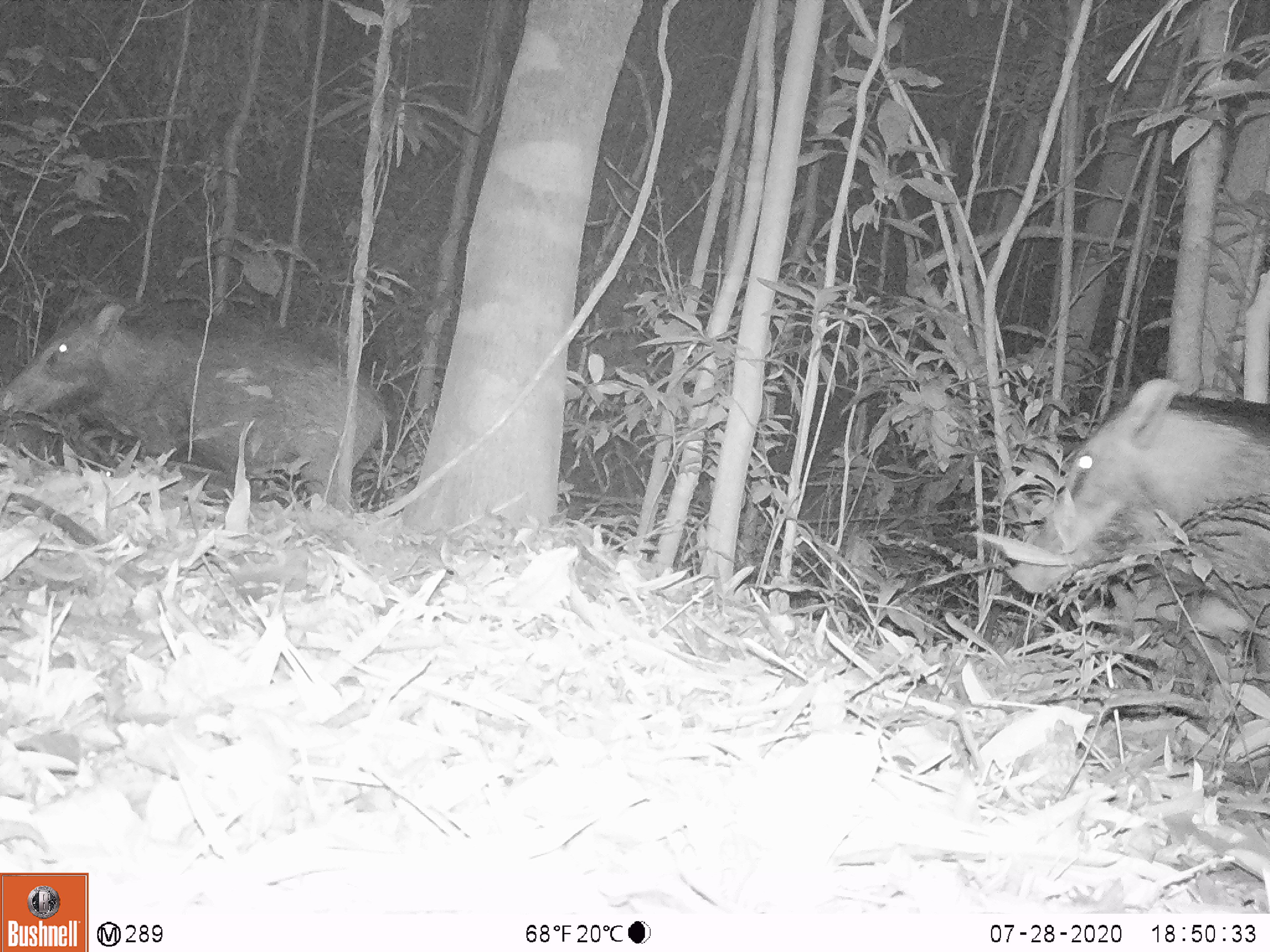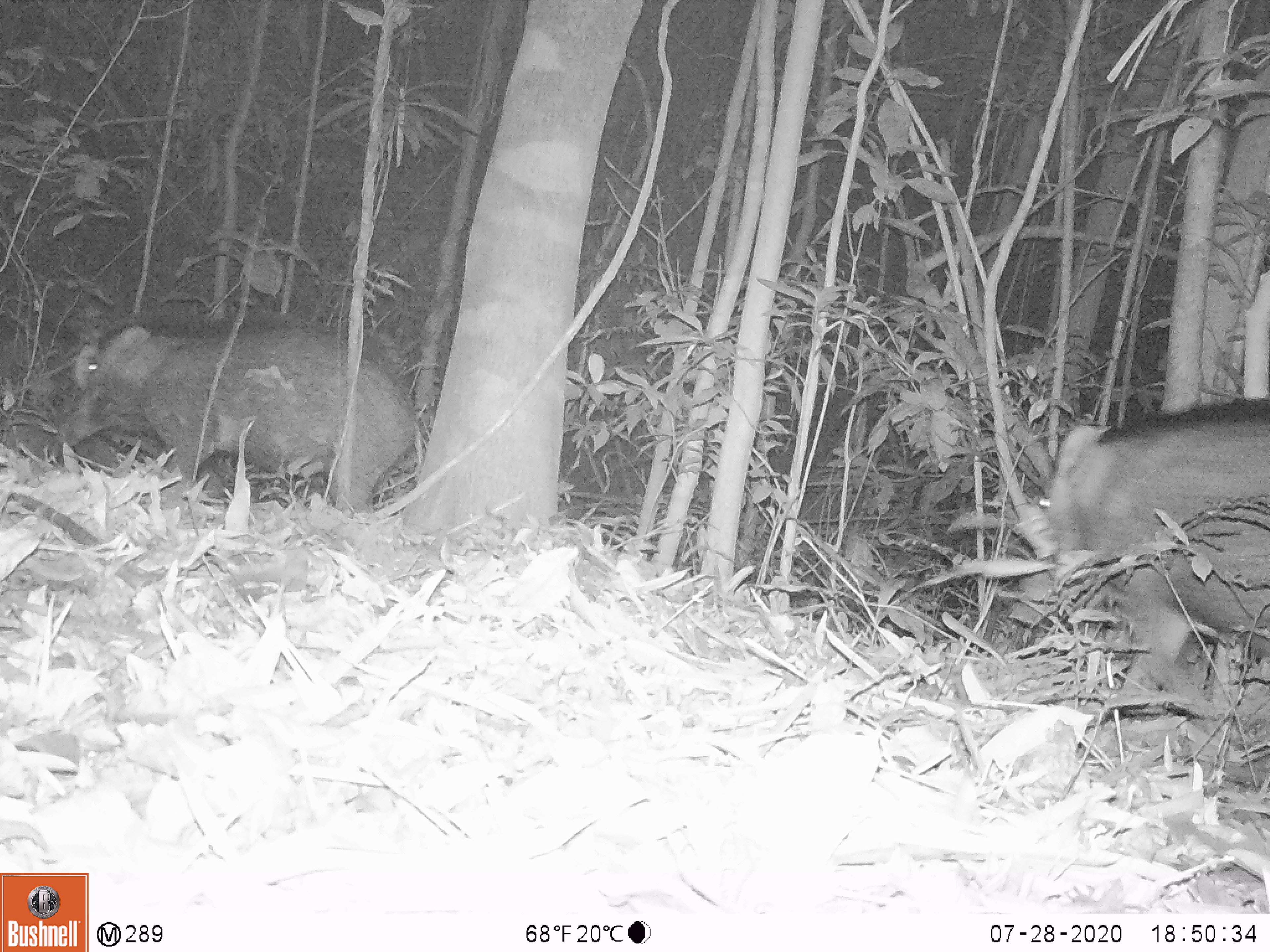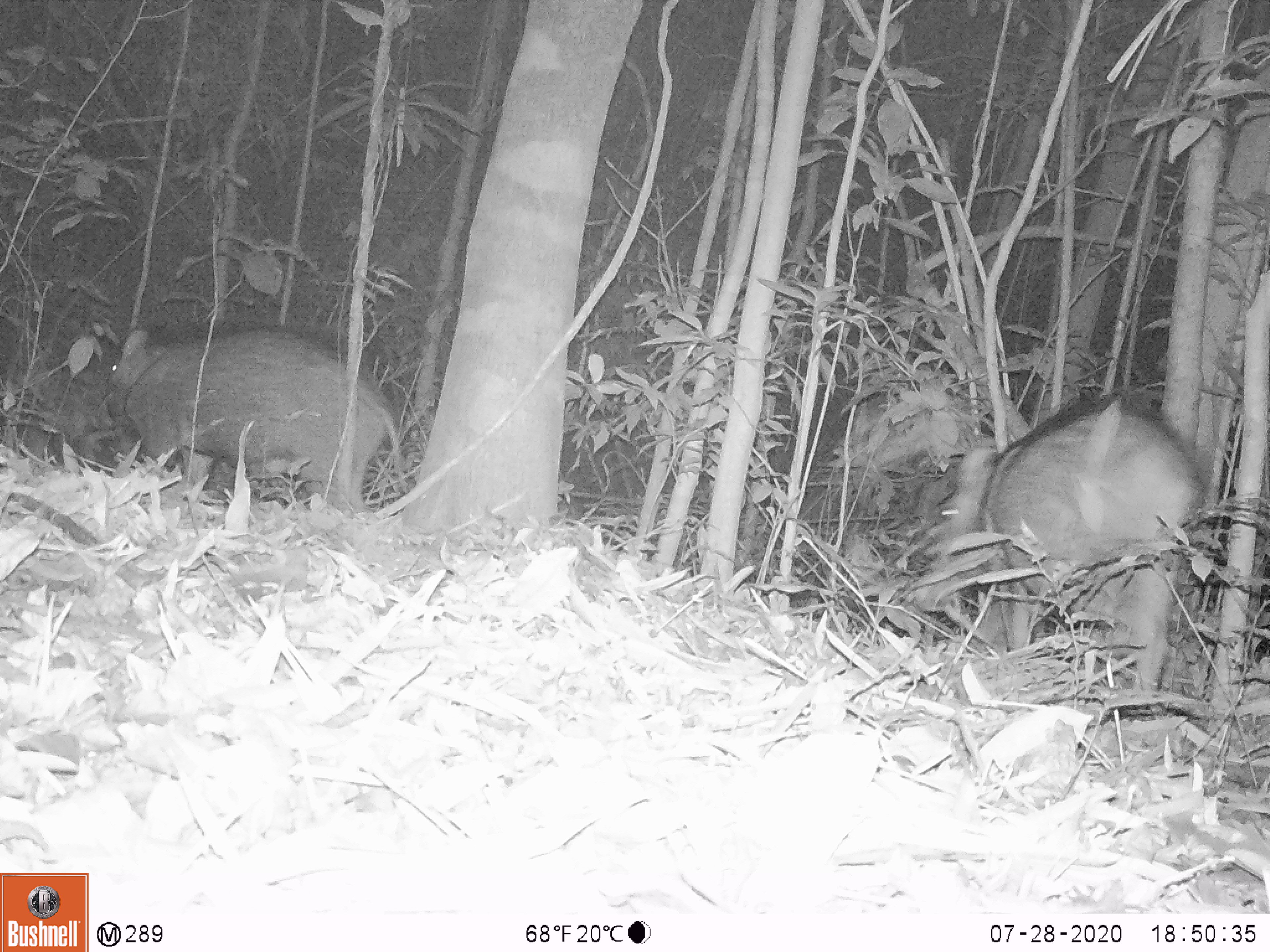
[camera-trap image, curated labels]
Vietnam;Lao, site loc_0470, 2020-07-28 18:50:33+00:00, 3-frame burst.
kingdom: Animalia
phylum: Chordata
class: Mammalia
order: Artiodactyla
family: Suidae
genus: Sus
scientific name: Sus scrofa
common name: eurasian wild pig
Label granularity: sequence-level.